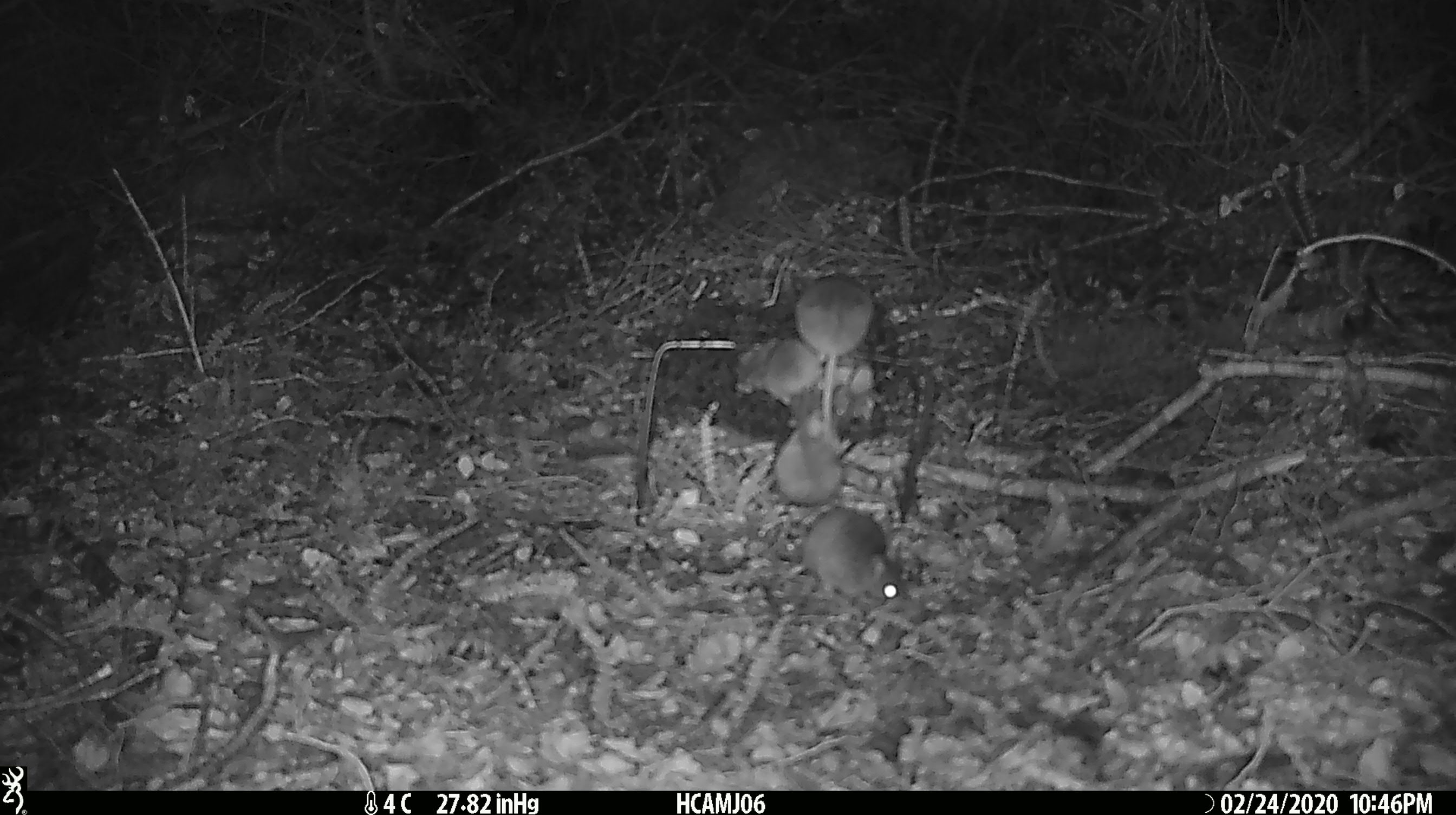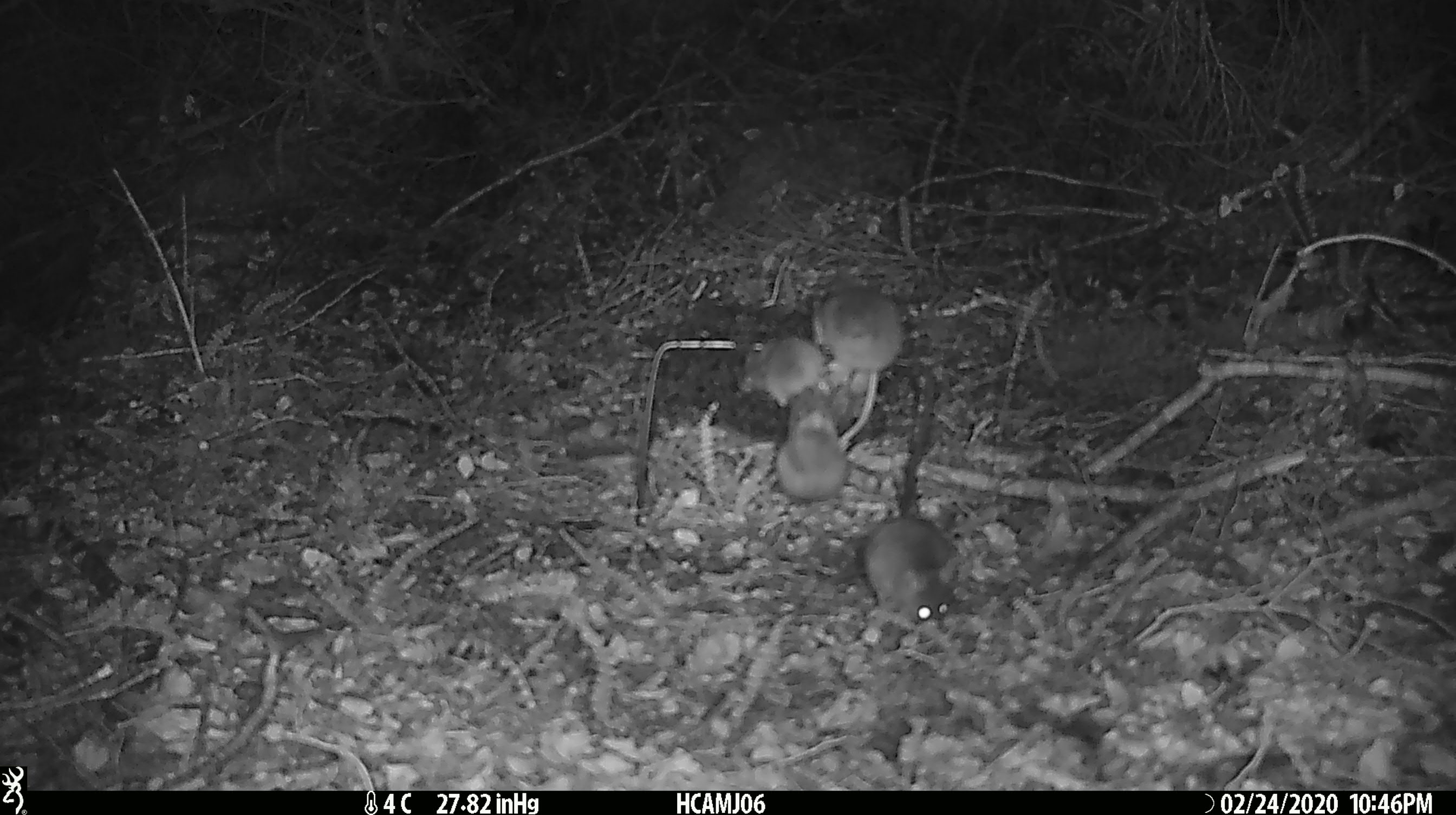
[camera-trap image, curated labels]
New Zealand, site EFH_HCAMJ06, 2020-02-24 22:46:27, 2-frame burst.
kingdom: Animalia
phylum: Chordata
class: Mammalia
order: Rodentia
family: Muridae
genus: Mus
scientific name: Mus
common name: mouse